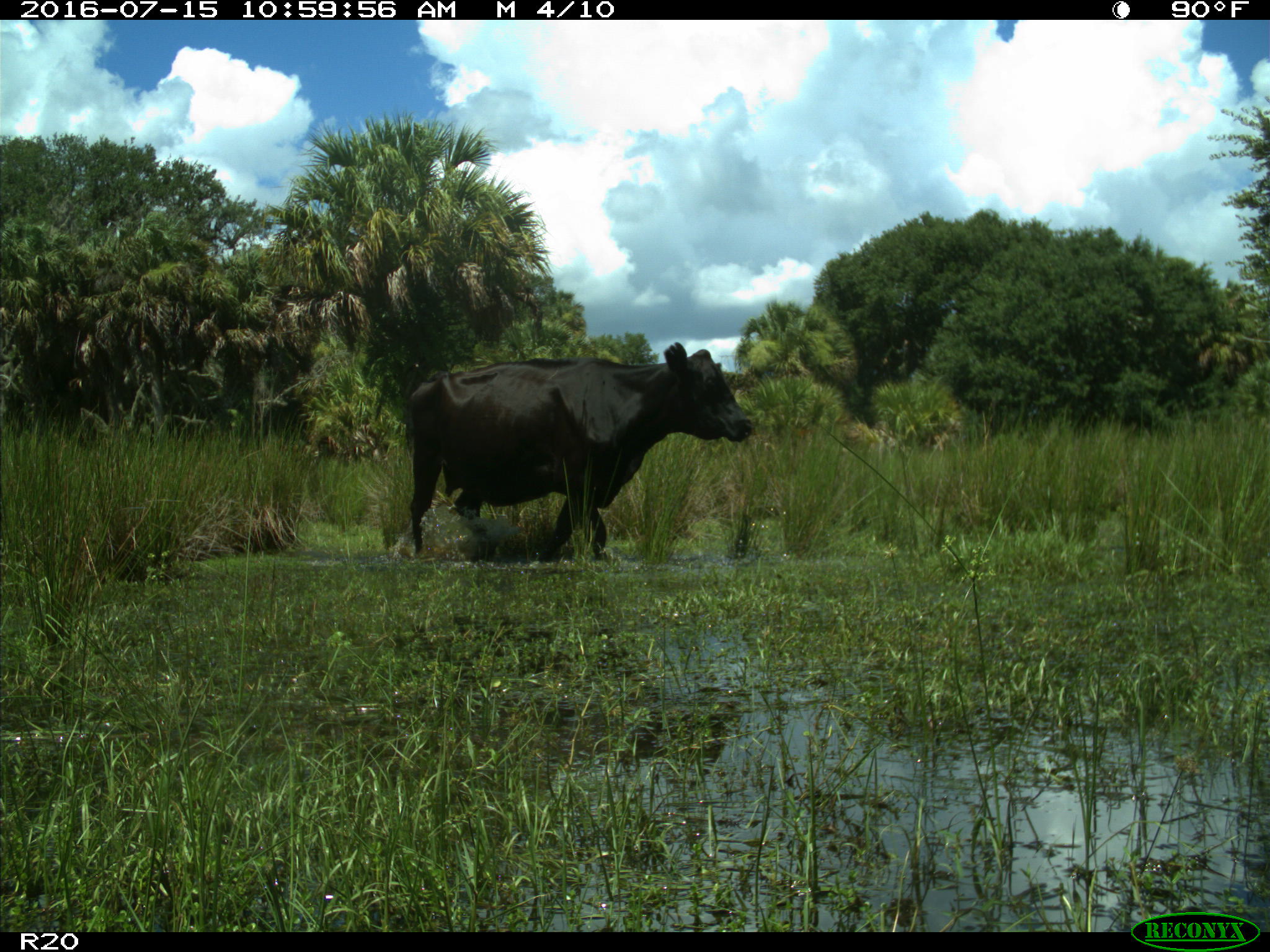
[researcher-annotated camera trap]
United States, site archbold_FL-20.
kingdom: Animalia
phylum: Chordata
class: Mammalia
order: Artiodactyla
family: Bovidae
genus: Bos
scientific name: Bos taurus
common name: domestic cow